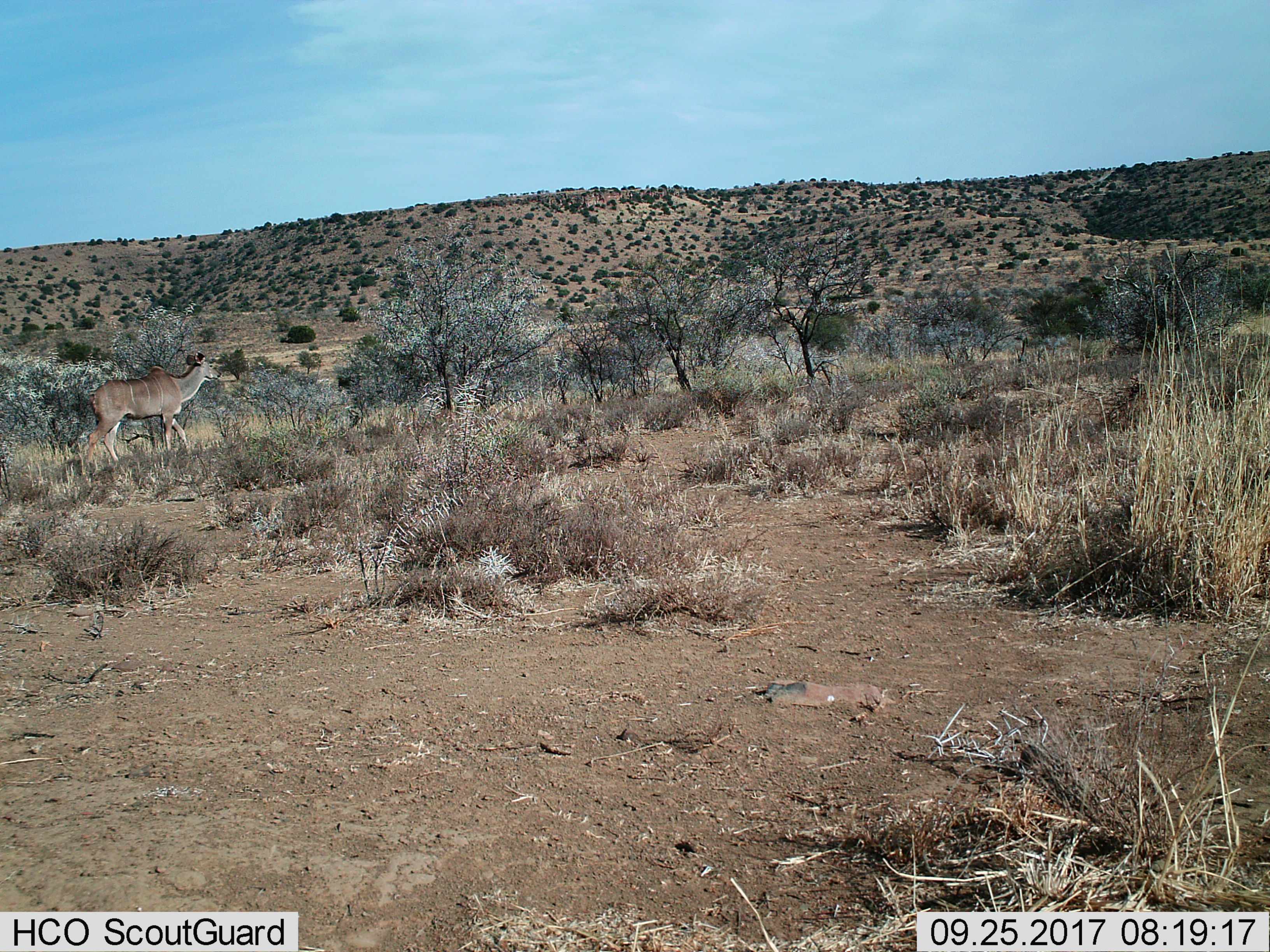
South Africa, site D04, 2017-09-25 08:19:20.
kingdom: Animalia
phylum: Chordata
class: Mammalia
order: Artiodactyla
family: Bovidae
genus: Tragelaphus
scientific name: Tragelaphus strepsiceros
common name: greater kudu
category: kudu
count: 1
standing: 0%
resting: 0%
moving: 100%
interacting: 0%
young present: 0%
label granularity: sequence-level